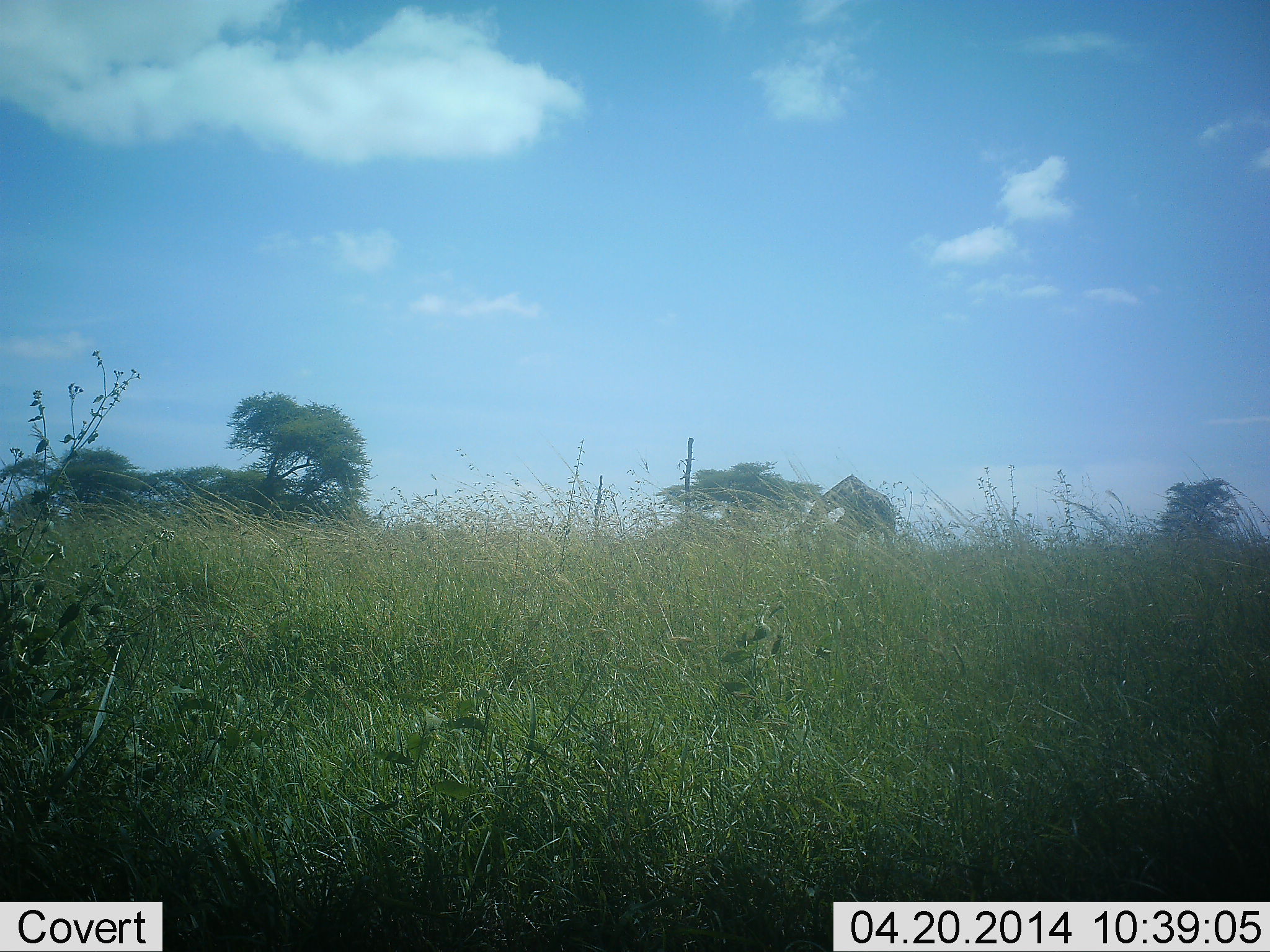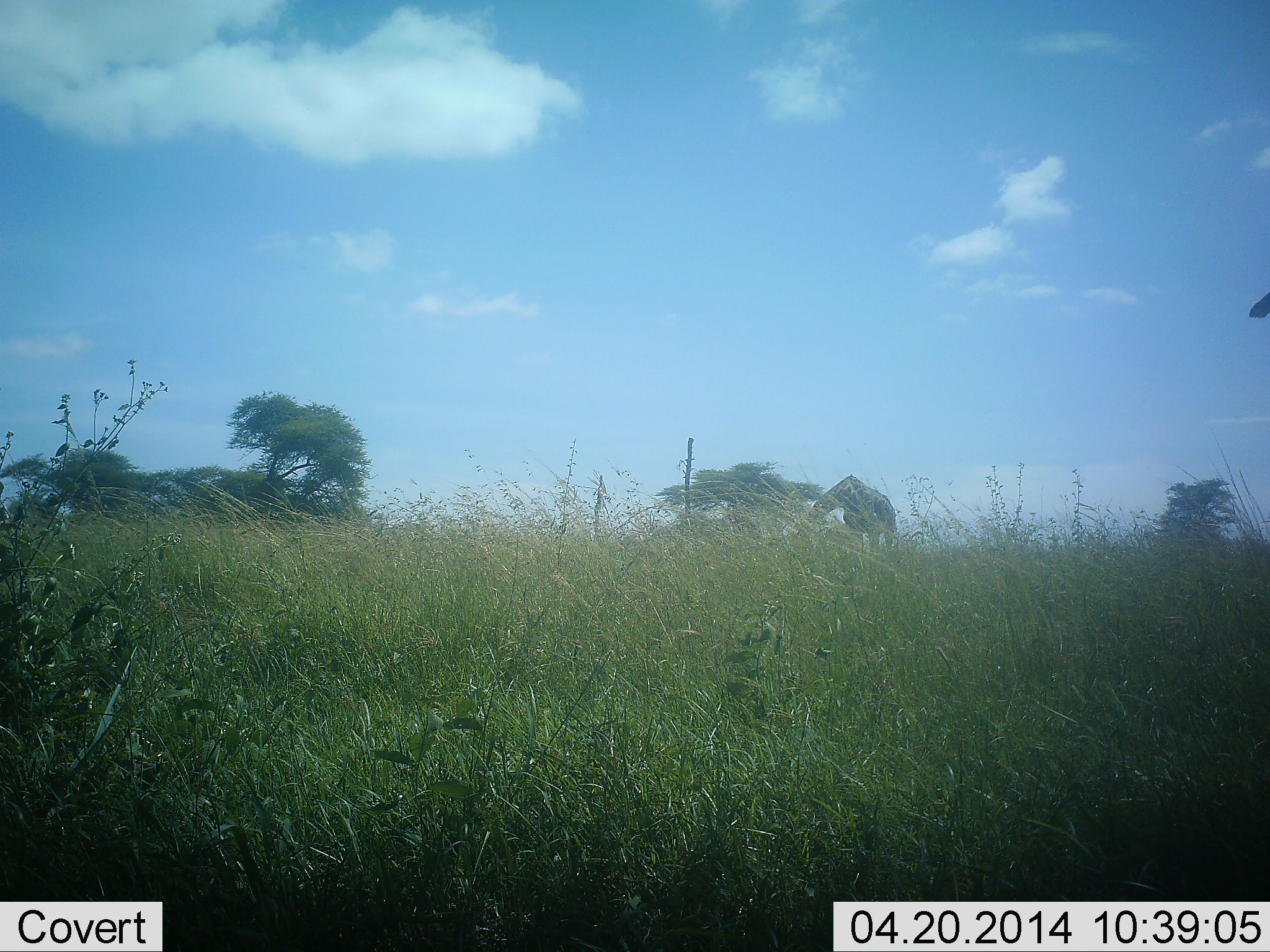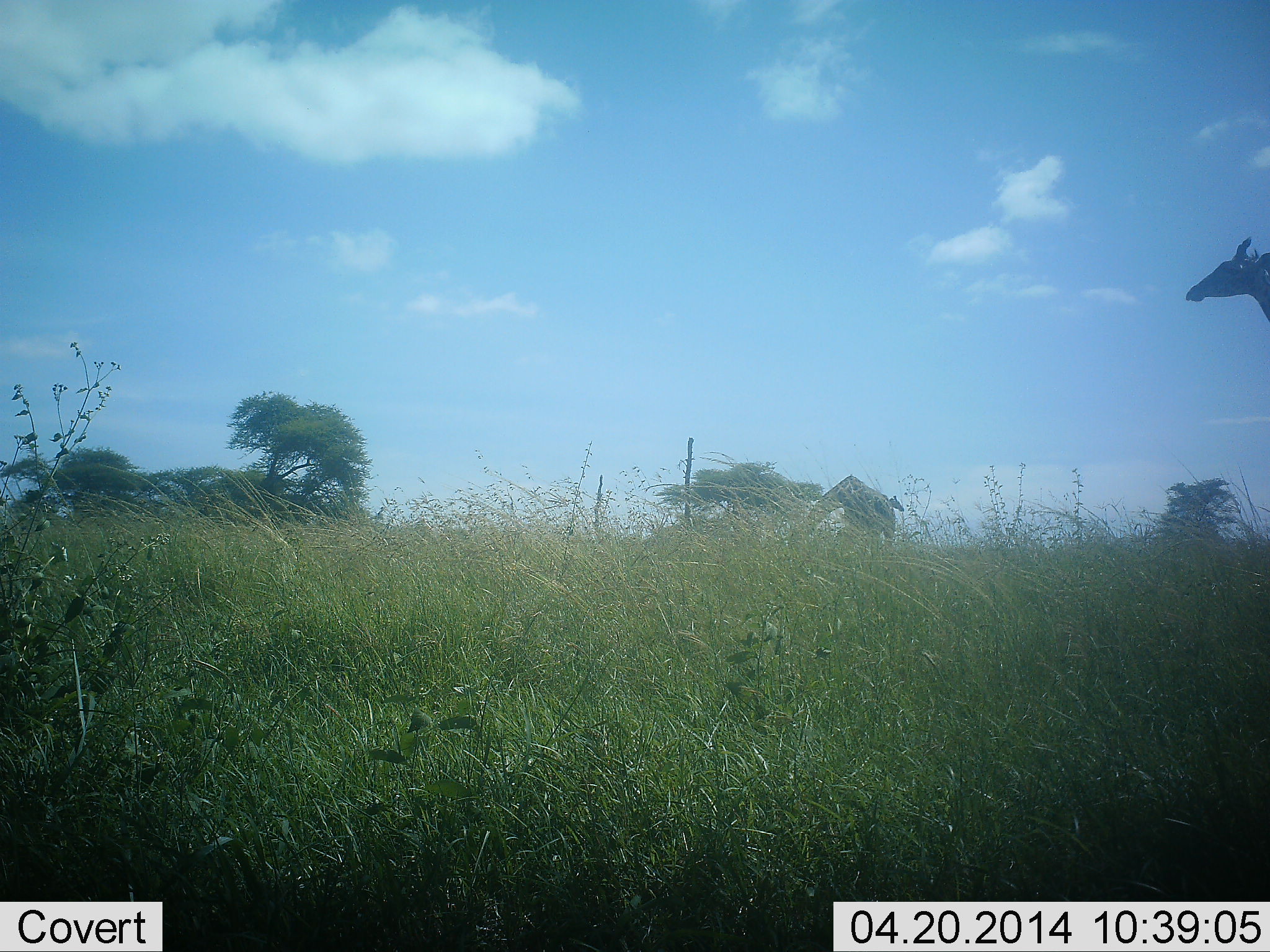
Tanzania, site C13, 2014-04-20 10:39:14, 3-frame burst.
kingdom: Animalia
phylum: Chordata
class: Mammalia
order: Artiodactyla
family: Giraffidae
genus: Giraffa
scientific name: Giraffa camelopardalis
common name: giraffe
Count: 1.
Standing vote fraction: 0%.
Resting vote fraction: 0%.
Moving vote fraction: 70%.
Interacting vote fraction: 0%.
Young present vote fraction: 0%.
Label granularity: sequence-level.